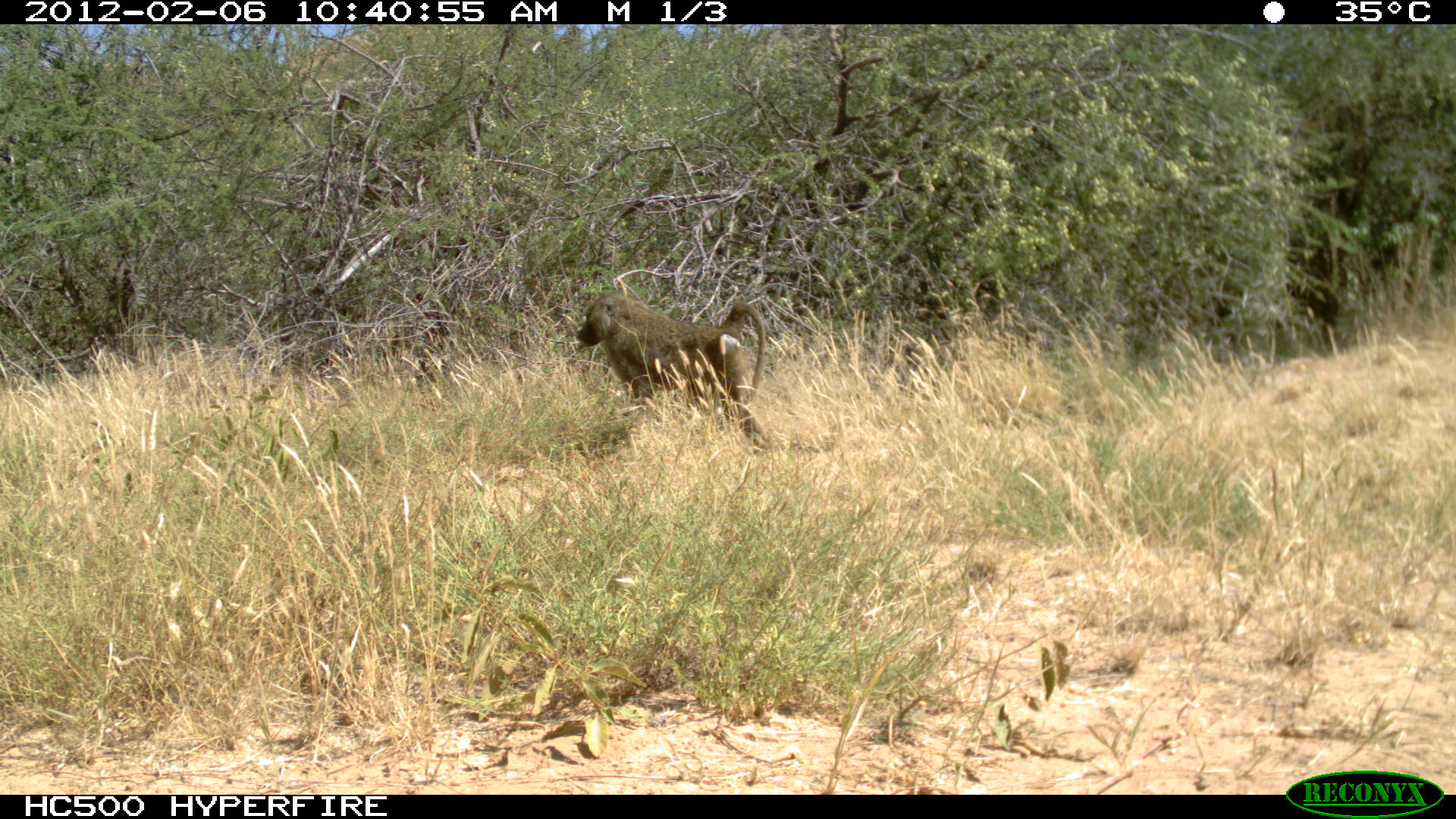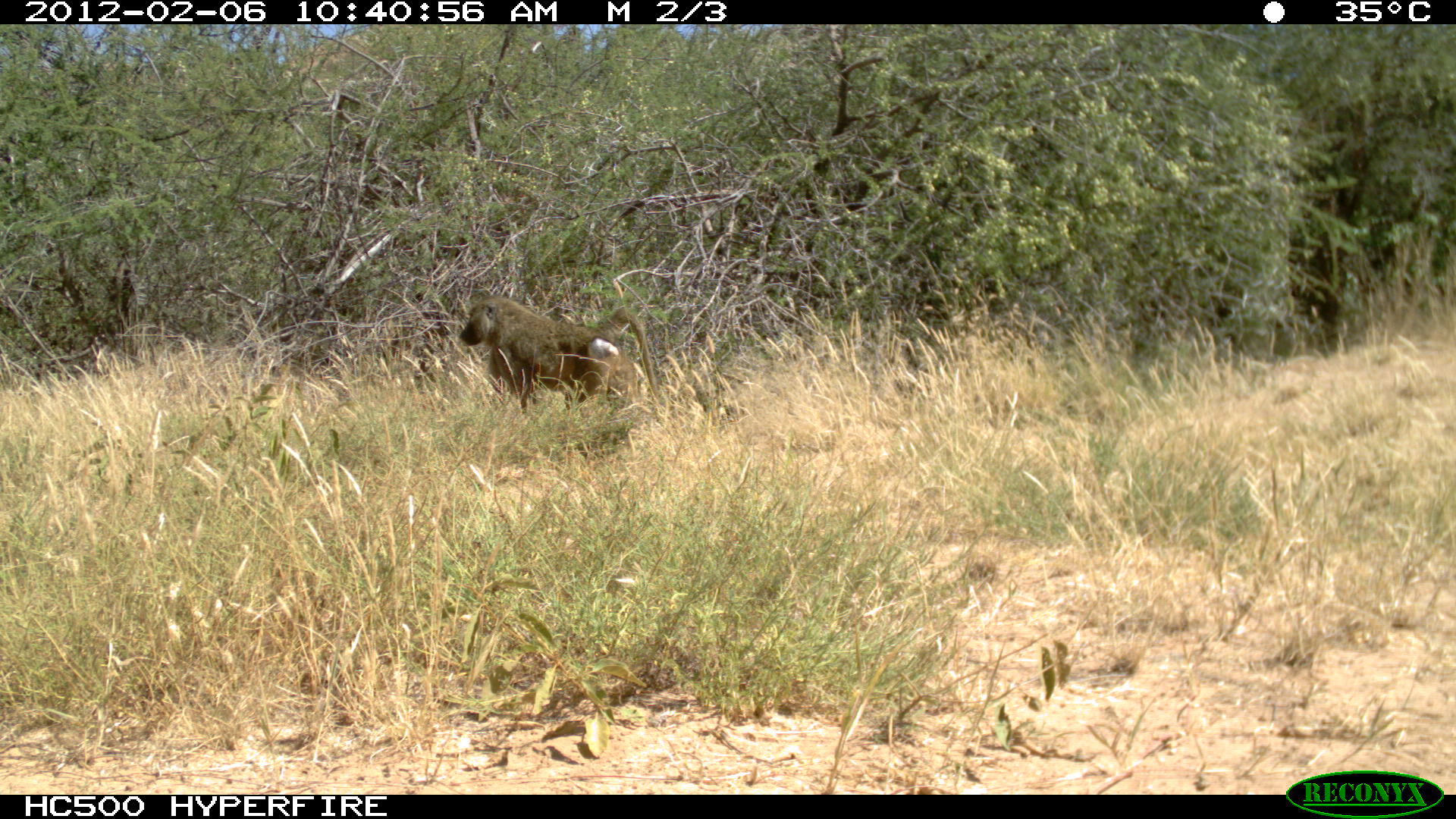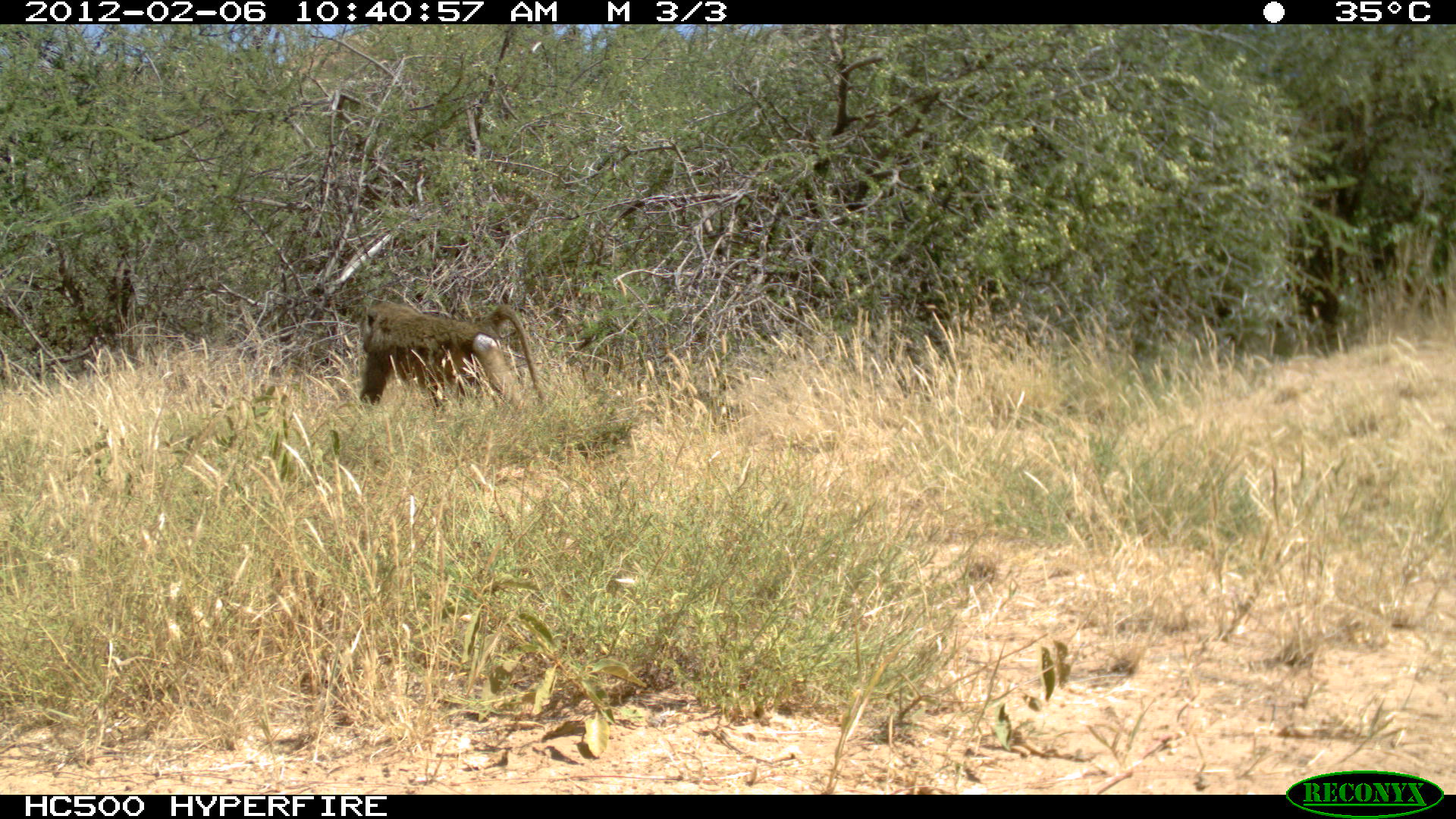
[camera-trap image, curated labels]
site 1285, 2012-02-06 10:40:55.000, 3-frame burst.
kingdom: Animalia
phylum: Chordata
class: Mammalia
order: Primates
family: Cercopithecidae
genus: Papio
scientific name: Papio anubis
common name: olive baboon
Papio anubis (olive baboon), count 1.